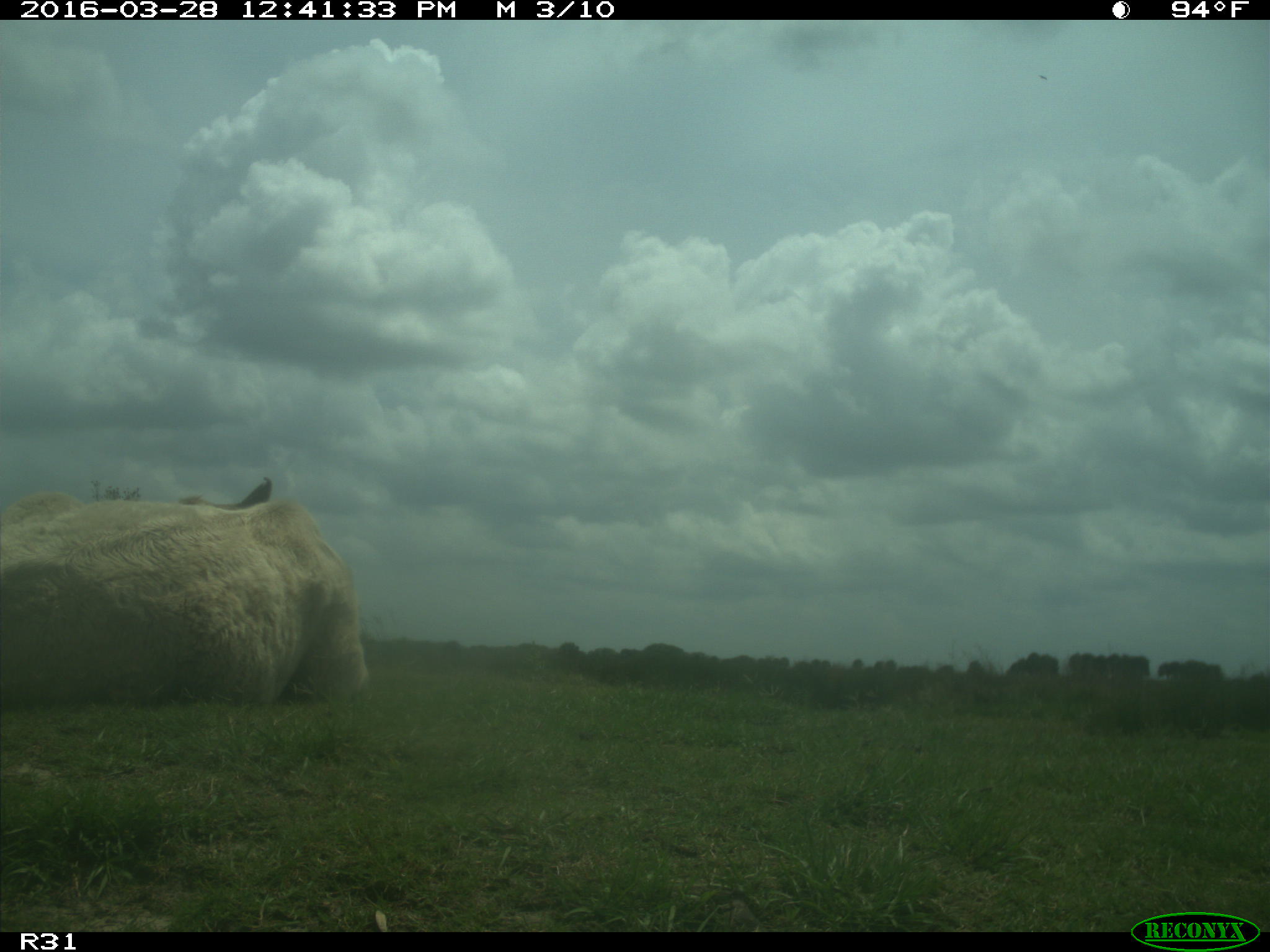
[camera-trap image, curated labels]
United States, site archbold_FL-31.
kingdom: Animalia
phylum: Chordata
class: Mammalia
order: Artiodactyla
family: Bovidae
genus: Bos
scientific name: Bos taurus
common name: domestic cow